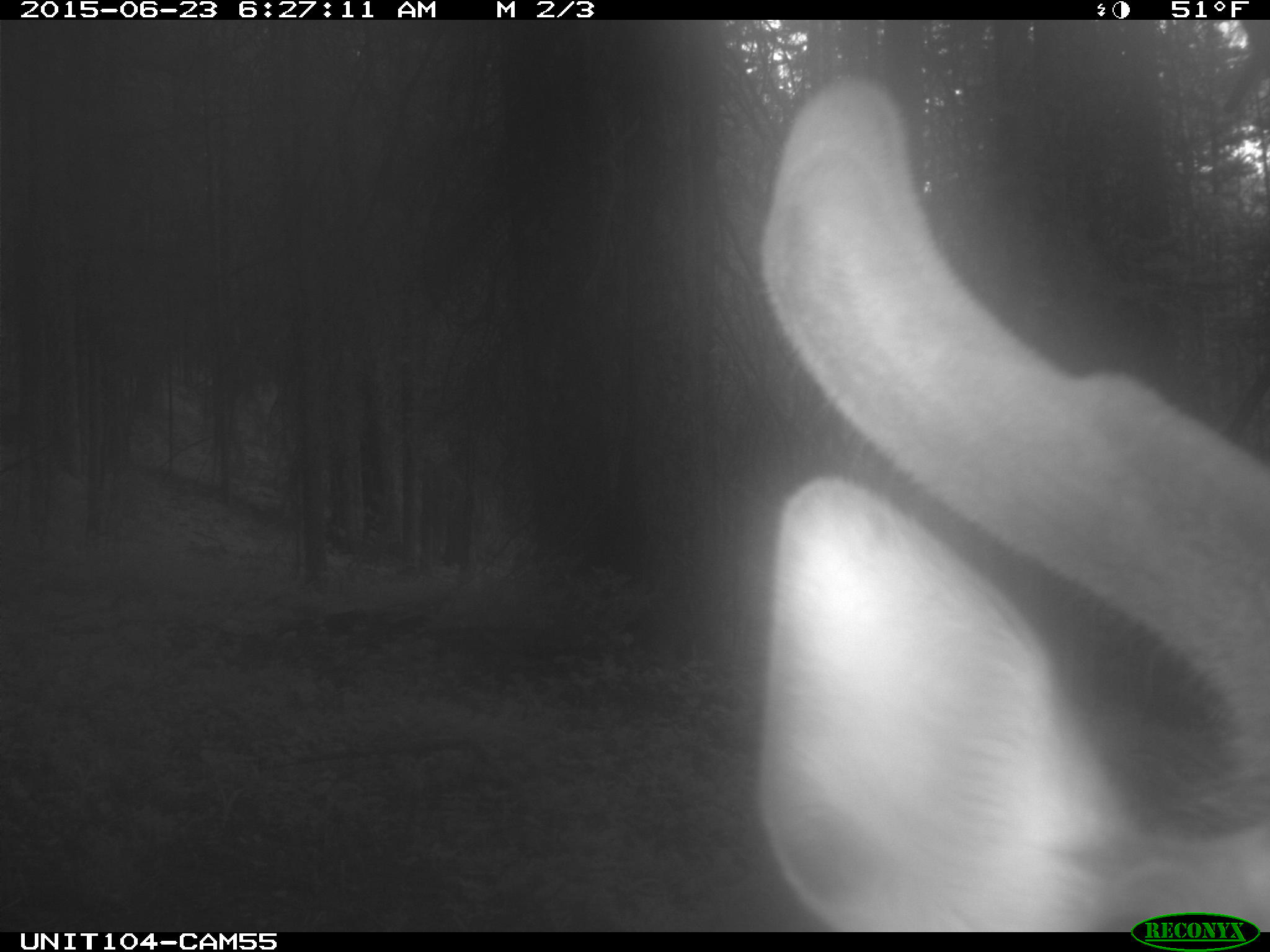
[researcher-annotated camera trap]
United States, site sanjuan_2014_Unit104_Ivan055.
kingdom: Animalia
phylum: Chordata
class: Mammalia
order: Artiodactyla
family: Cervidae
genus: Cervus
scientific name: Cervus elaphus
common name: red deer